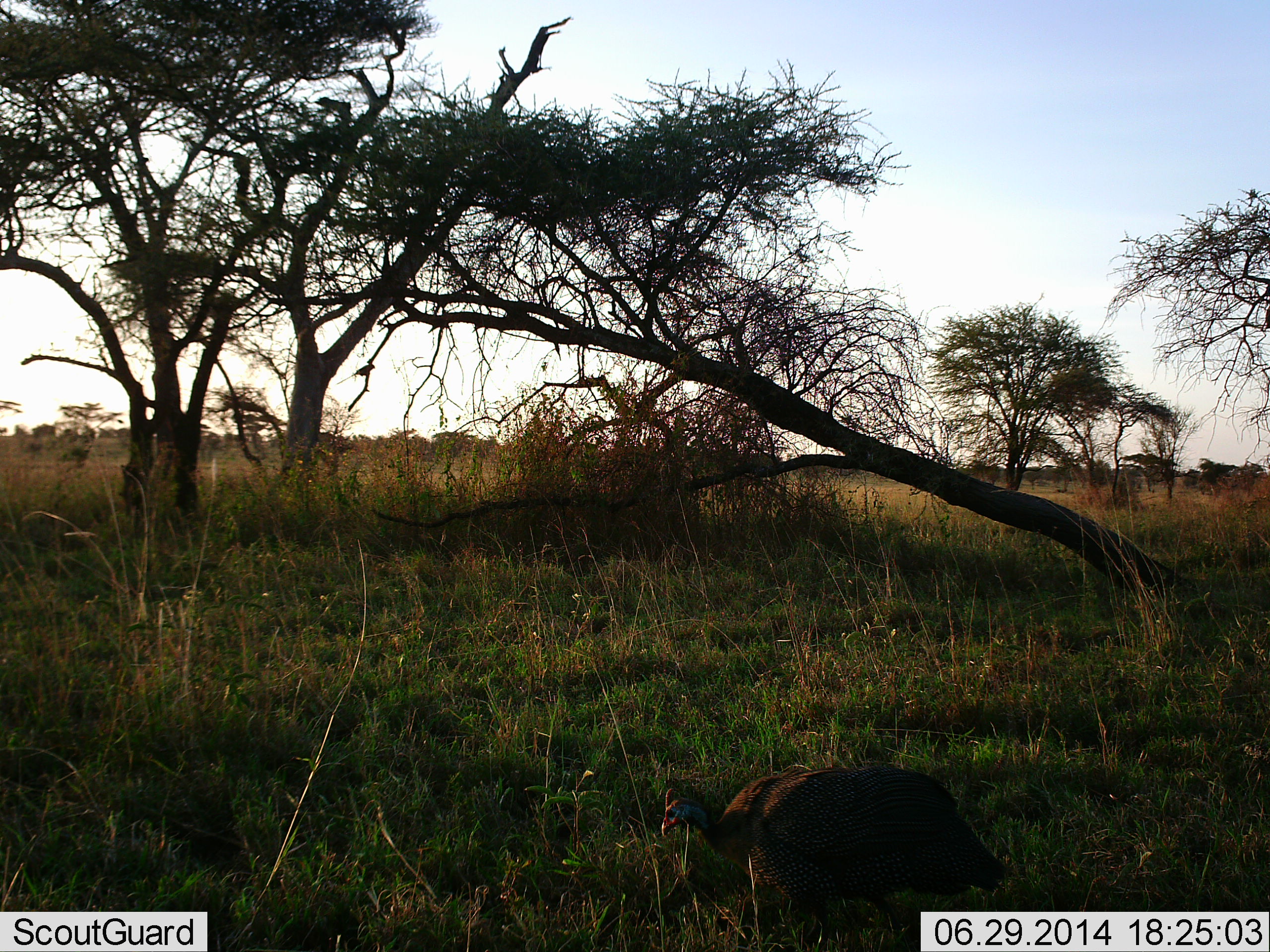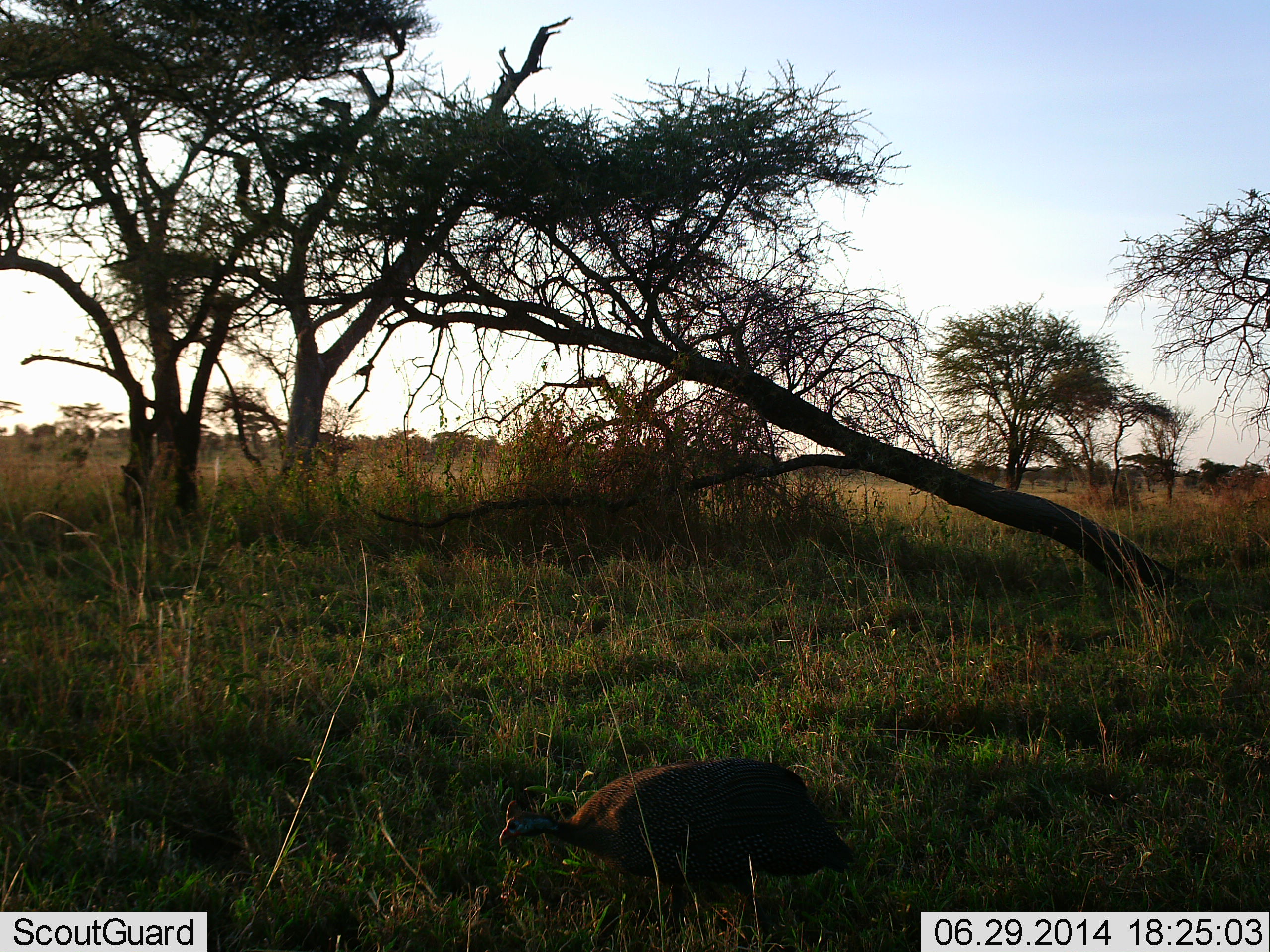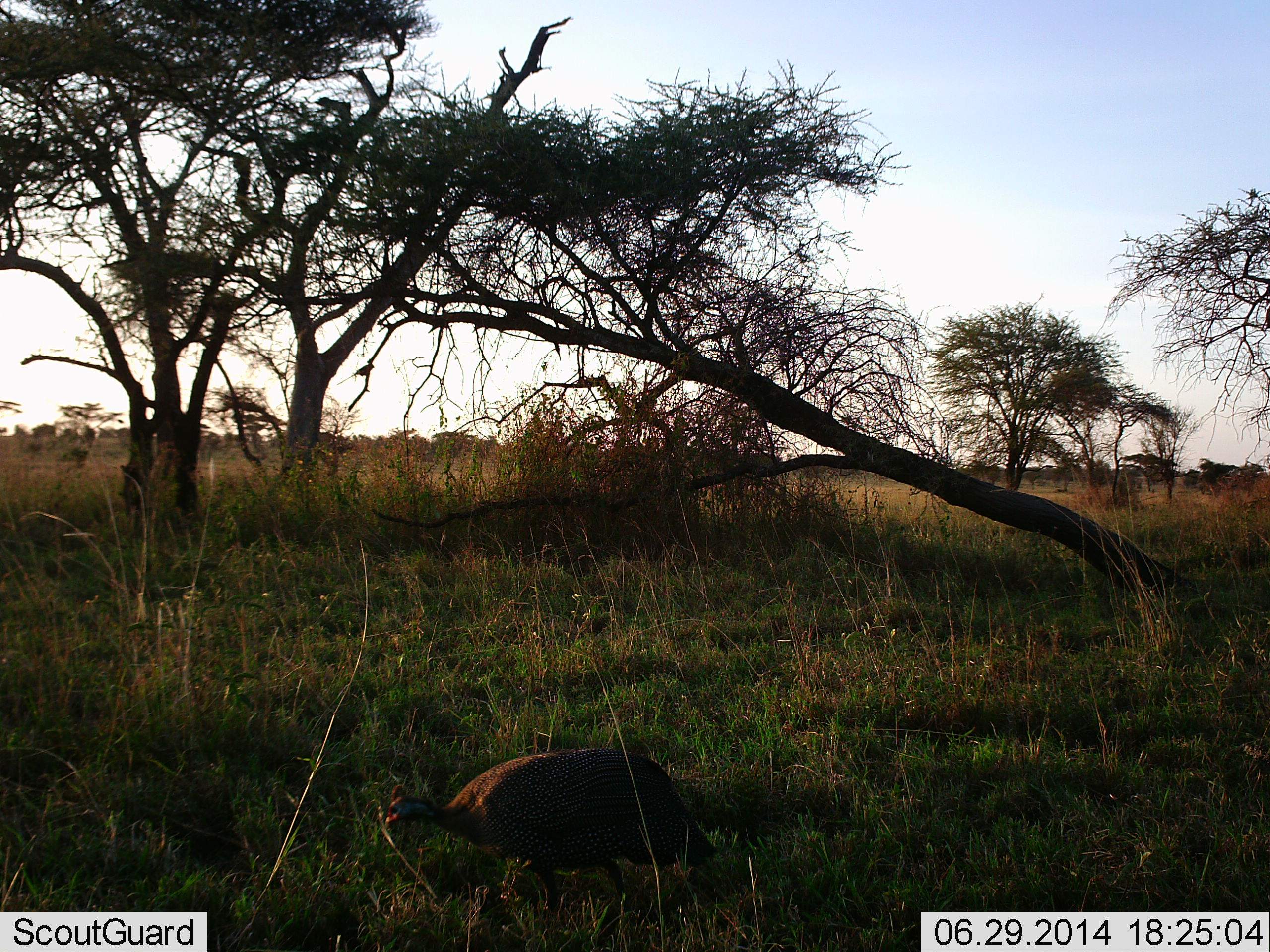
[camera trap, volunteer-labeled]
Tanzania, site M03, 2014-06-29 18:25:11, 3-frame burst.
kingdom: Animalia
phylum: Chordata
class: Aves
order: Galliformes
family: Numididae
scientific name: Numididae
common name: guinea fowl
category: guineafowl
Guineafowl (guinea fowl) (Numididae), count 1. Behavior (volunteer vote fractions): standing 0%, resting 0%, moving 100%, interacting 0%. Young present (vote fraction): 0%. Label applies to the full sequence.